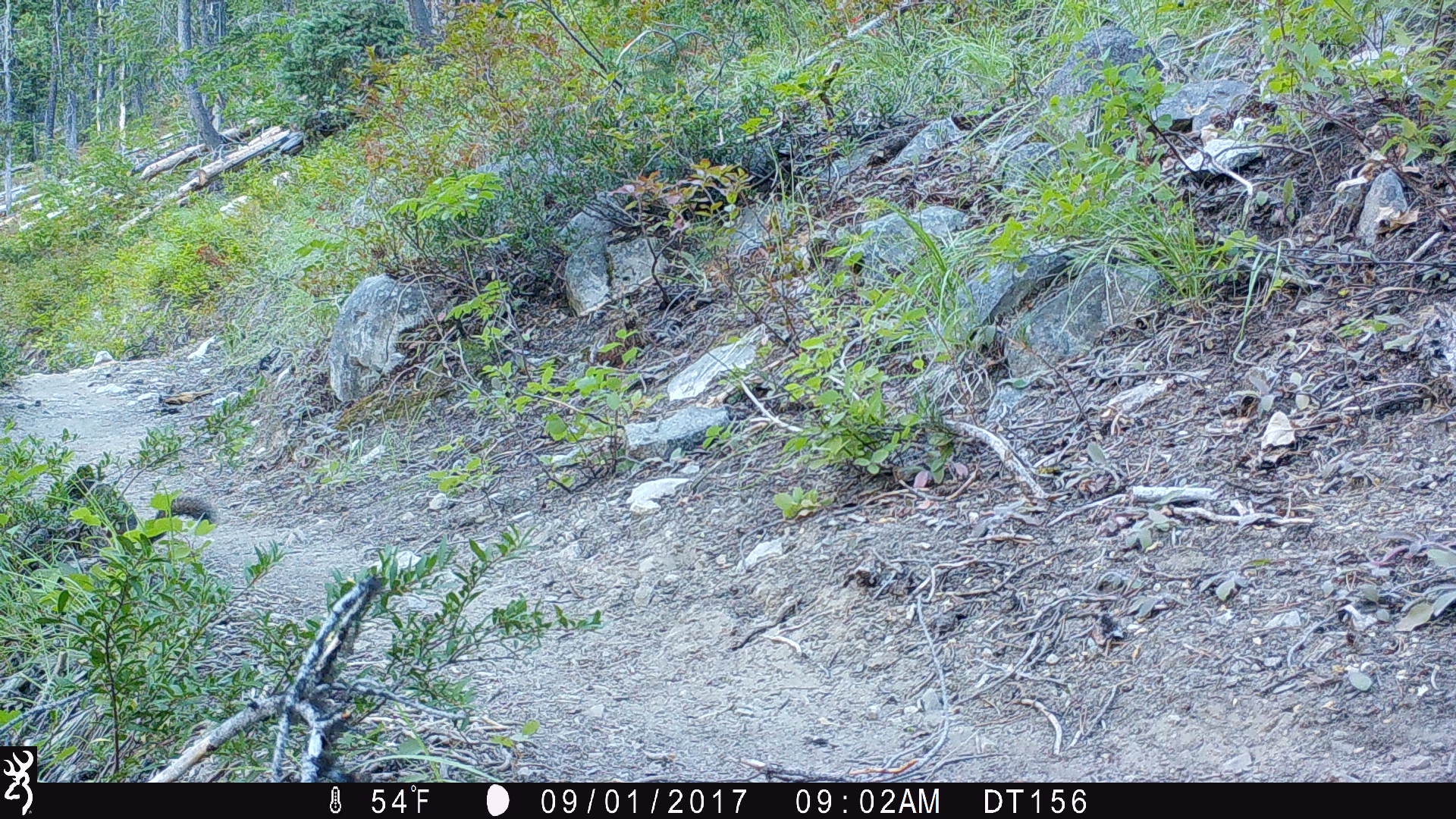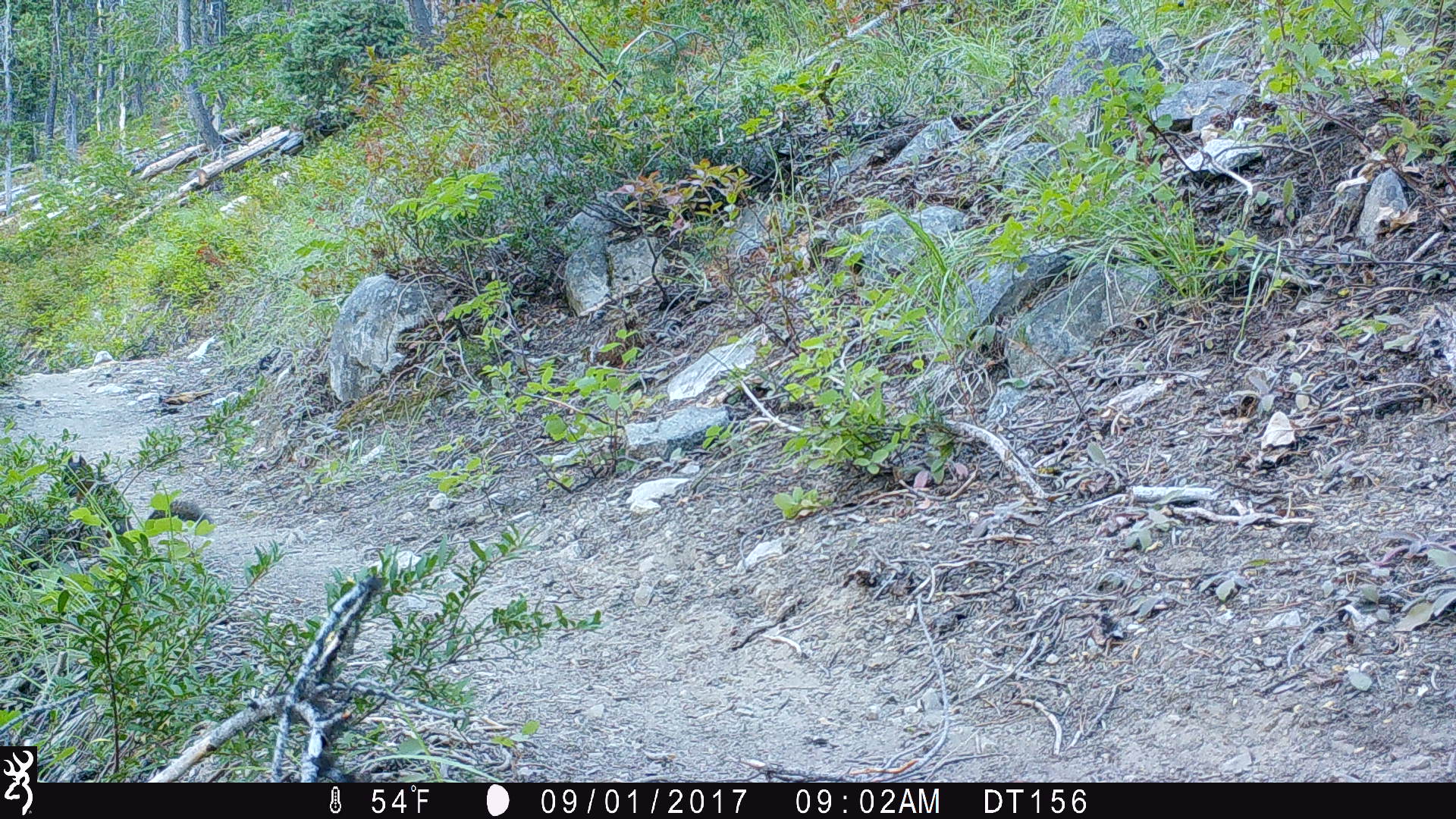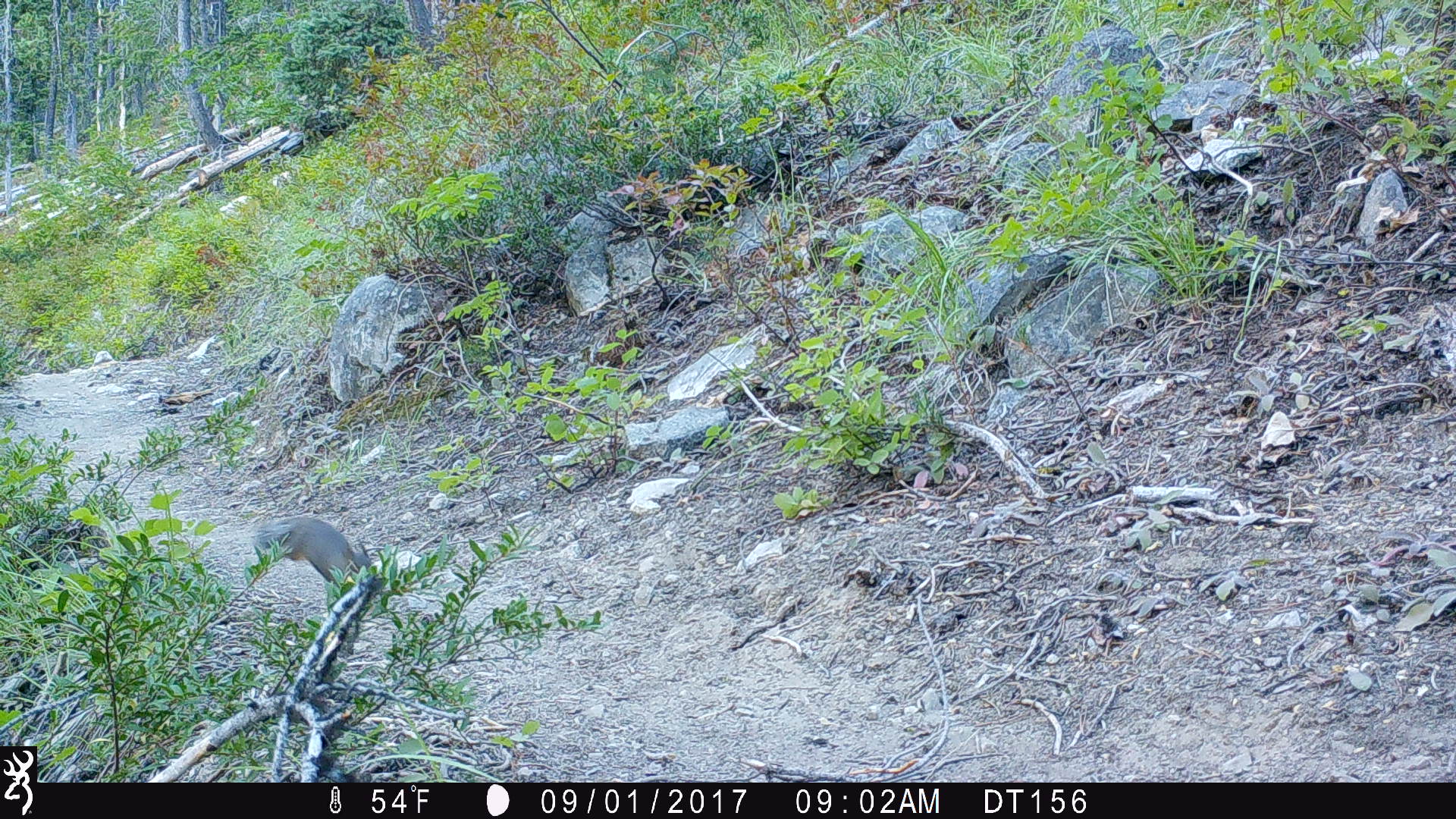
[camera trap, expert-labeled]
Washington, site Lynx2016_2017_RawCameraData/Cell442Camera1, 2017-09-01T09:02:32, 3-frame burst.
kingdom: Animalia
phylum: Chordata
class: Mammalia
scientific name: Mammalia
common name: small mammal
Small mammal (Mammalia). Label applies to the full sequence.